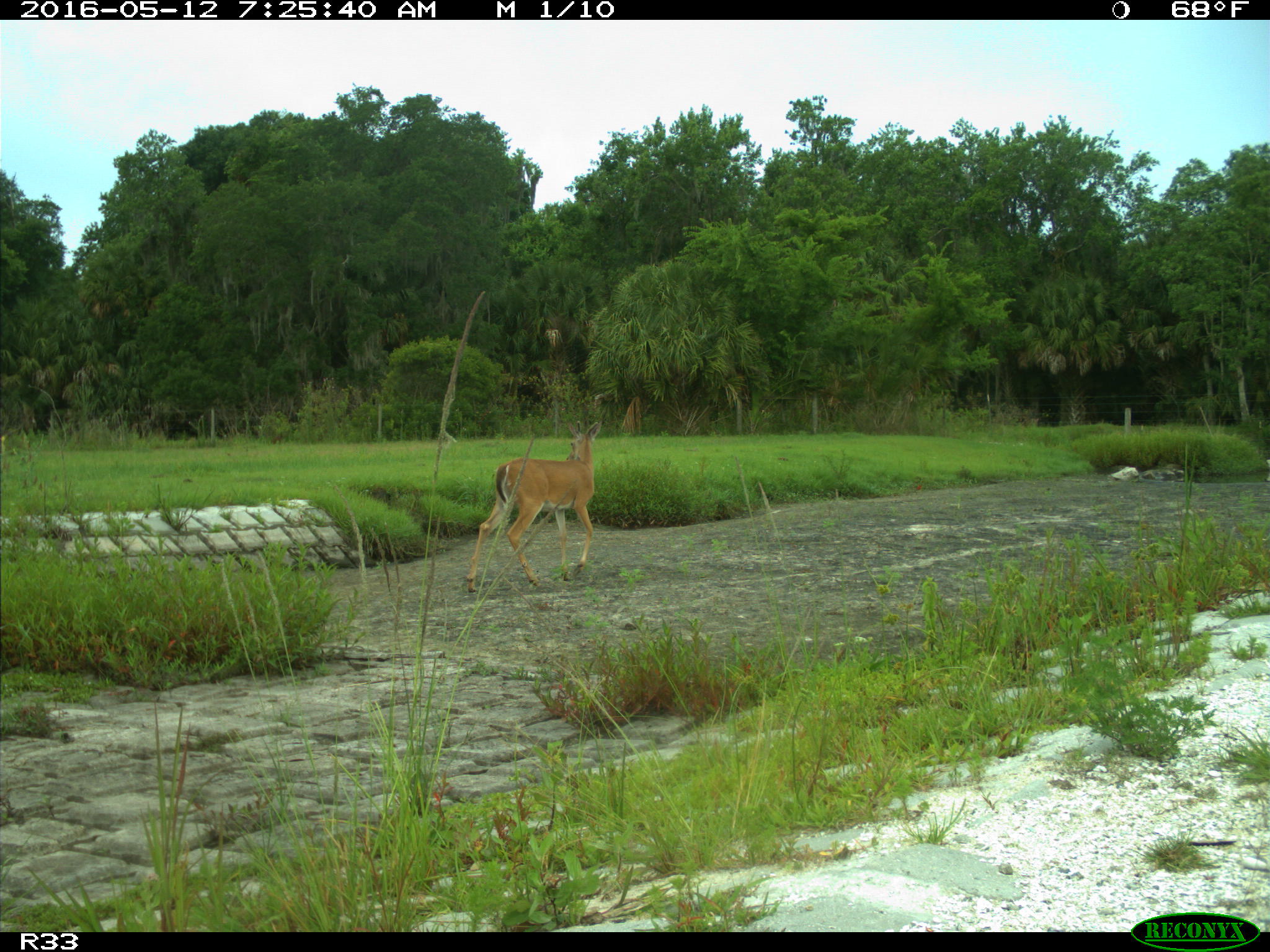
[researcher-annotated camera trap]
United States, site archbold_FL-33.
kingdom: Animalia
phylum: Chordata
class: Mammalia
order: Artiodactyla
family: Cervidae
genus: Odocoileus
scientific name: Odocoileus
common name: deer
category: unidentified deer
Unidentified deer (deer) (Odocoileus).